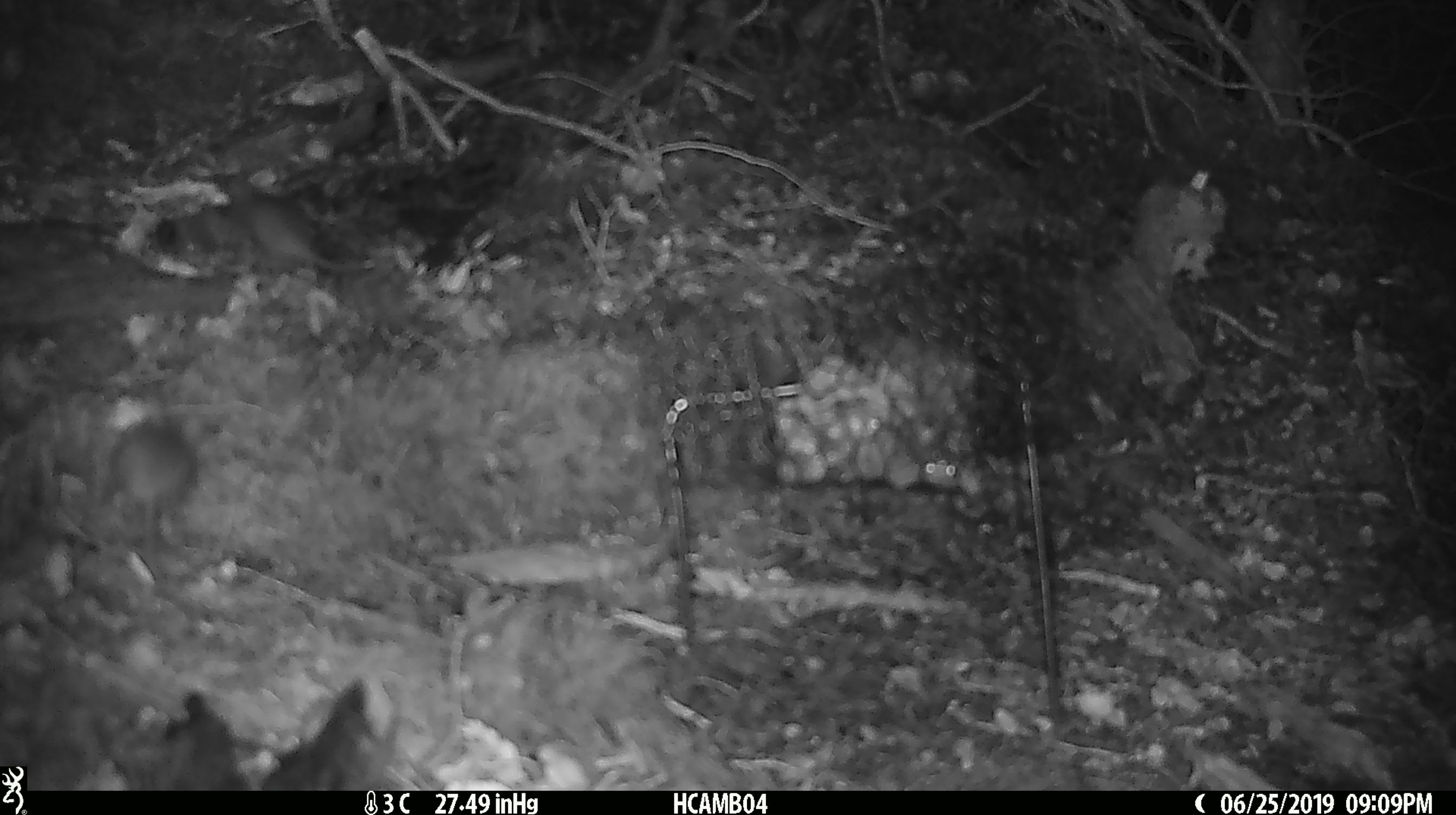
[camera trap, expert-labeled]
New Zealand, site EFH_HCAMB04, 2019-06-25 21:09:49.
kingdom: Animalia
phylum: Chordata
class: Mammalia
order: Rodentia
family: Muridae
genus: Mus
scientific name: Mus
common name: mouse